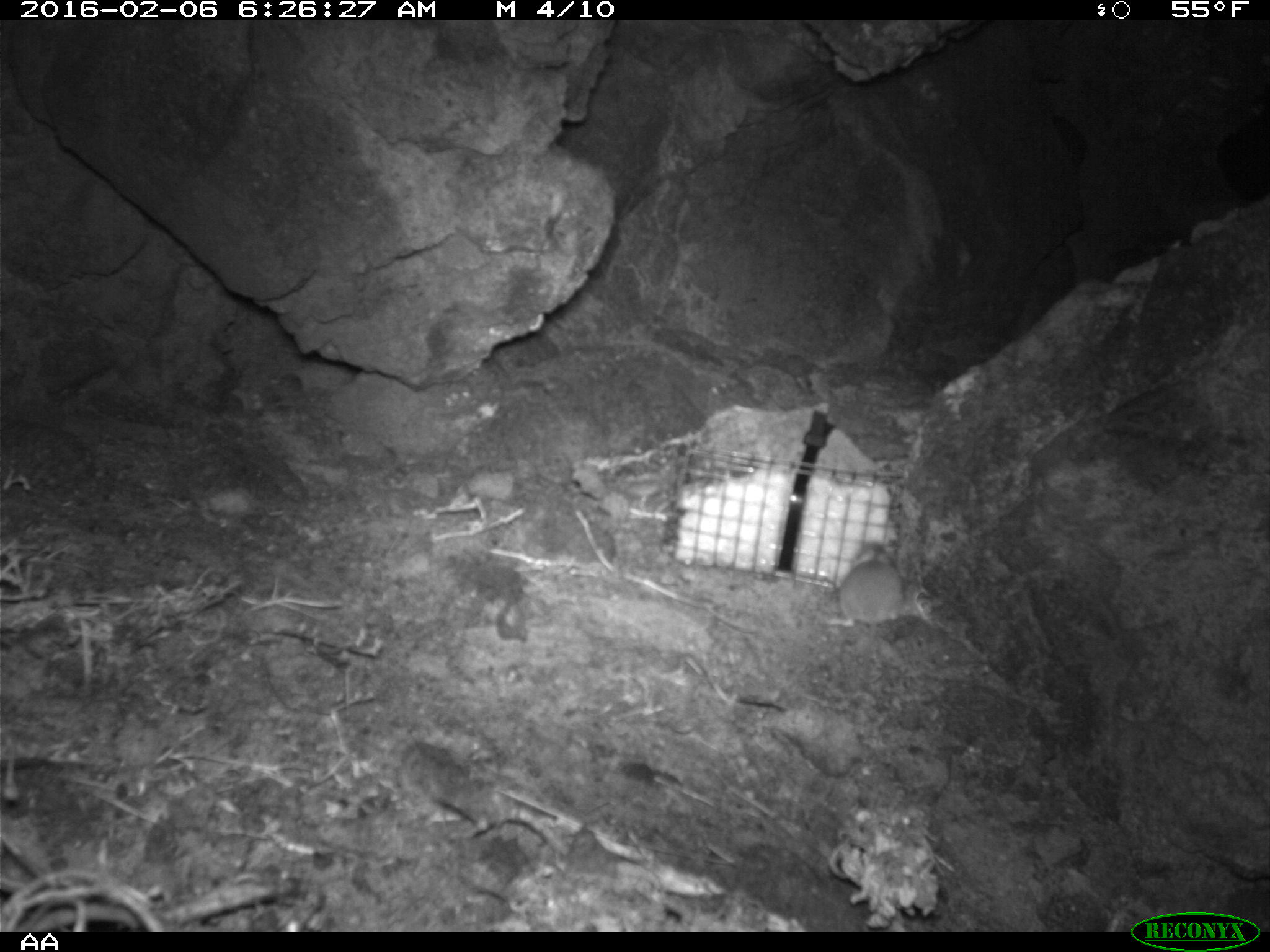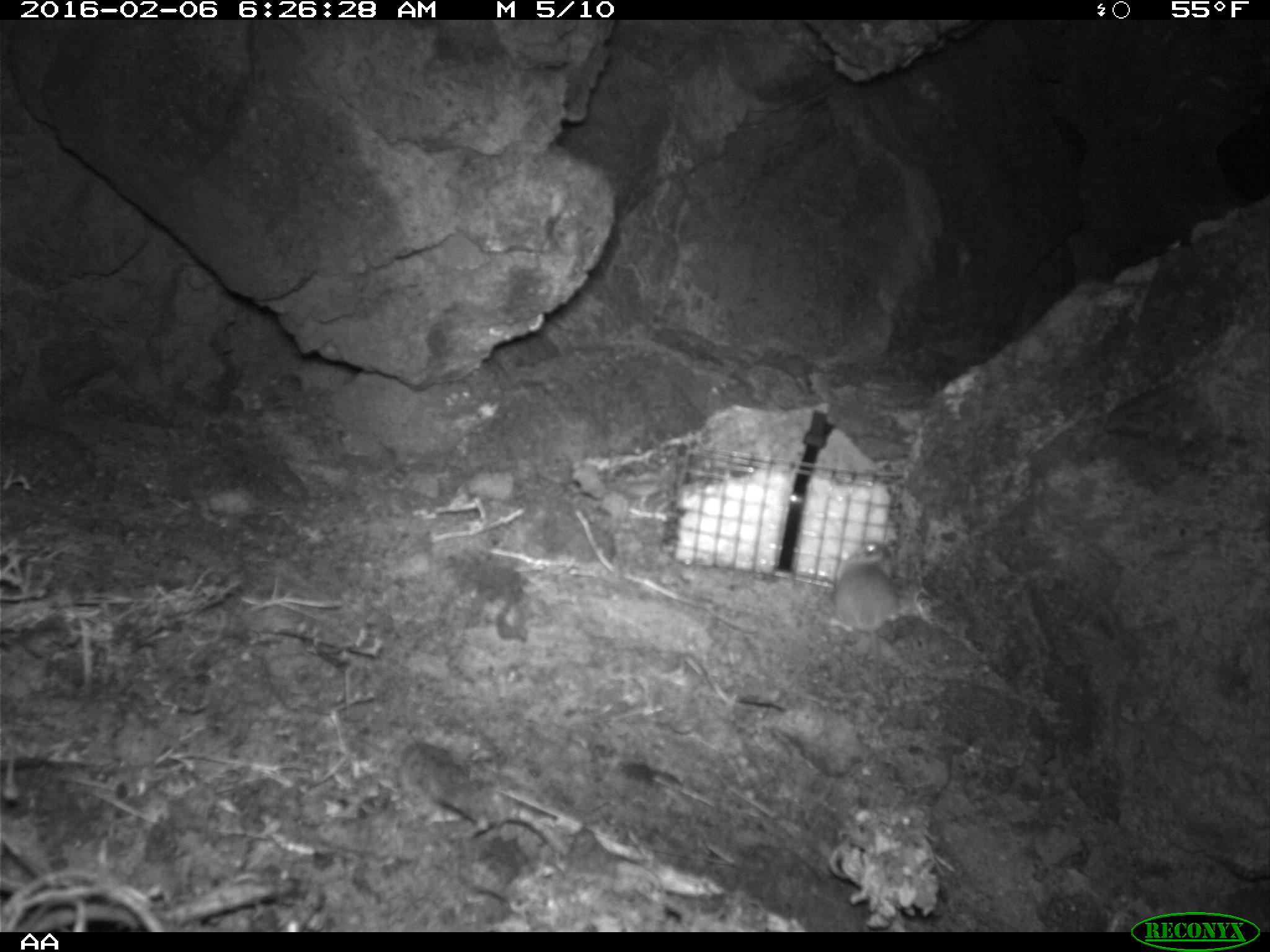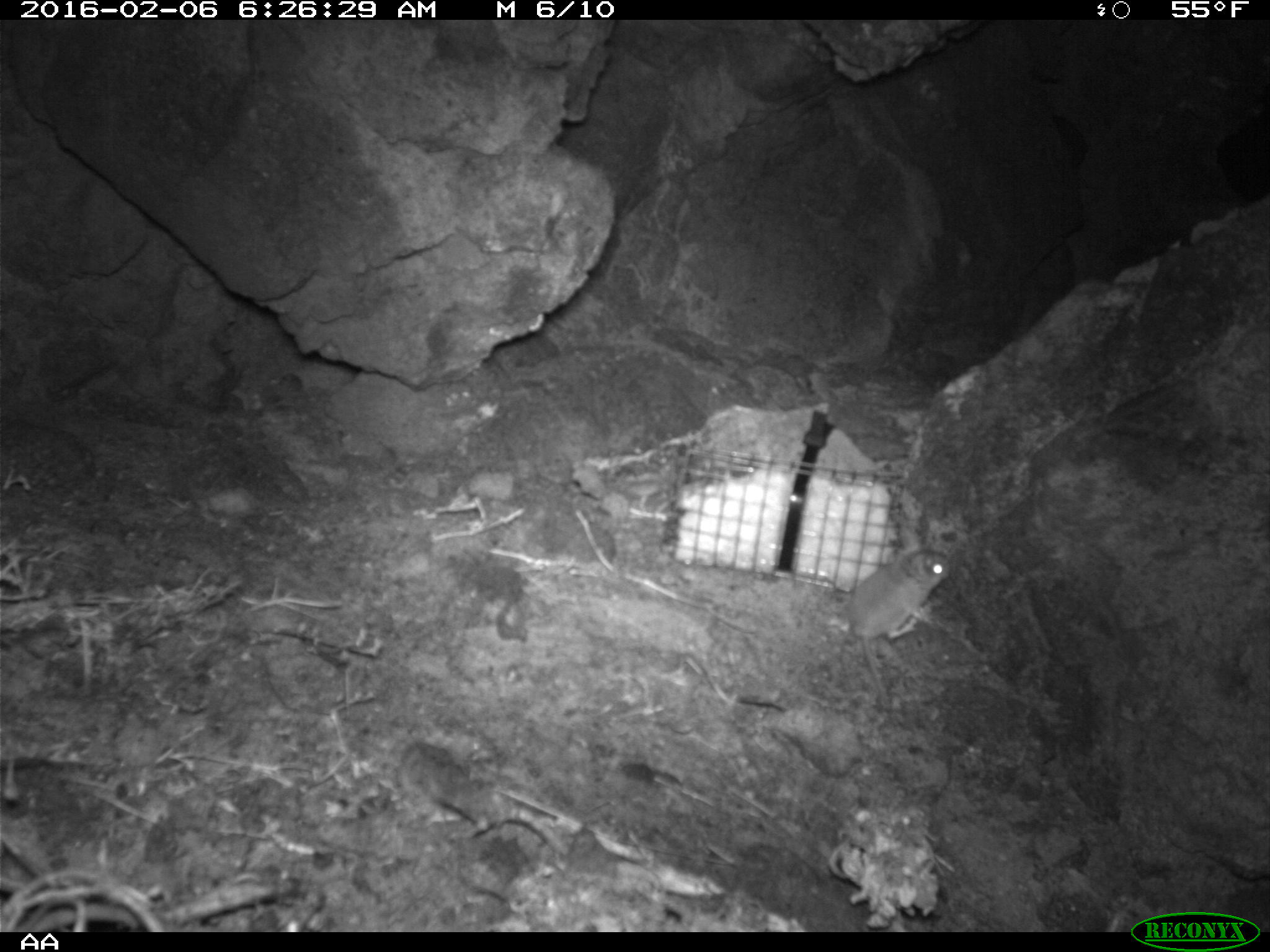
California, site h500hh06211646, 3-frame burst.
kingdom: Animalia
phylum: Chordata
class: Mammalia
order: Rodentia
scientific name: Rodentia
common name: rodent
Rodent (Rodentia).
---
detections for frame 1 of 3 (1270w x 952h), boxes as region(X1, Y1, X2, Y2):
rodent: region(820, 538, 903, 628)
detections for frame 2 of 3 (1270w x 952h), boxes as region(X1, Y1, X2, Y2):
rodent: region(819, 538, 899, 694)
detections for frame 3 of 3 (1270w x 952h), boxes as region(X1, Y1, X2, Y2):
rodent: region(847, 527, 948, 708)